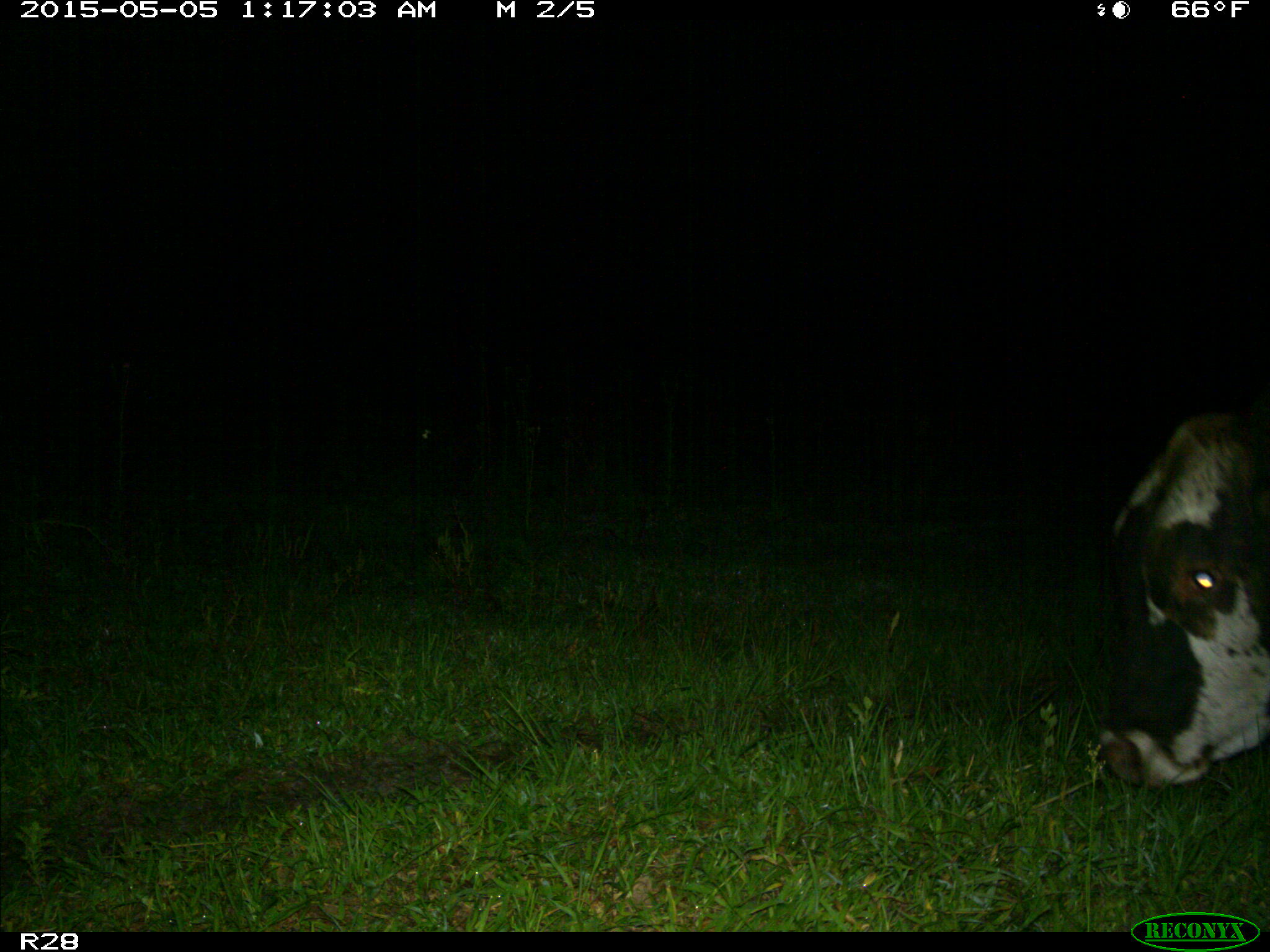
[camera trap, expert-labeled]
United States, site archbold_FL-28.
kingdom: Animalia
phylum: Chordata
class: Mammalia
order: Artiodactyla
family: Bovidae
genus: Bos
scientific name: Bos taurus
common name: domestic cow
Bos taurus (domestic cow).